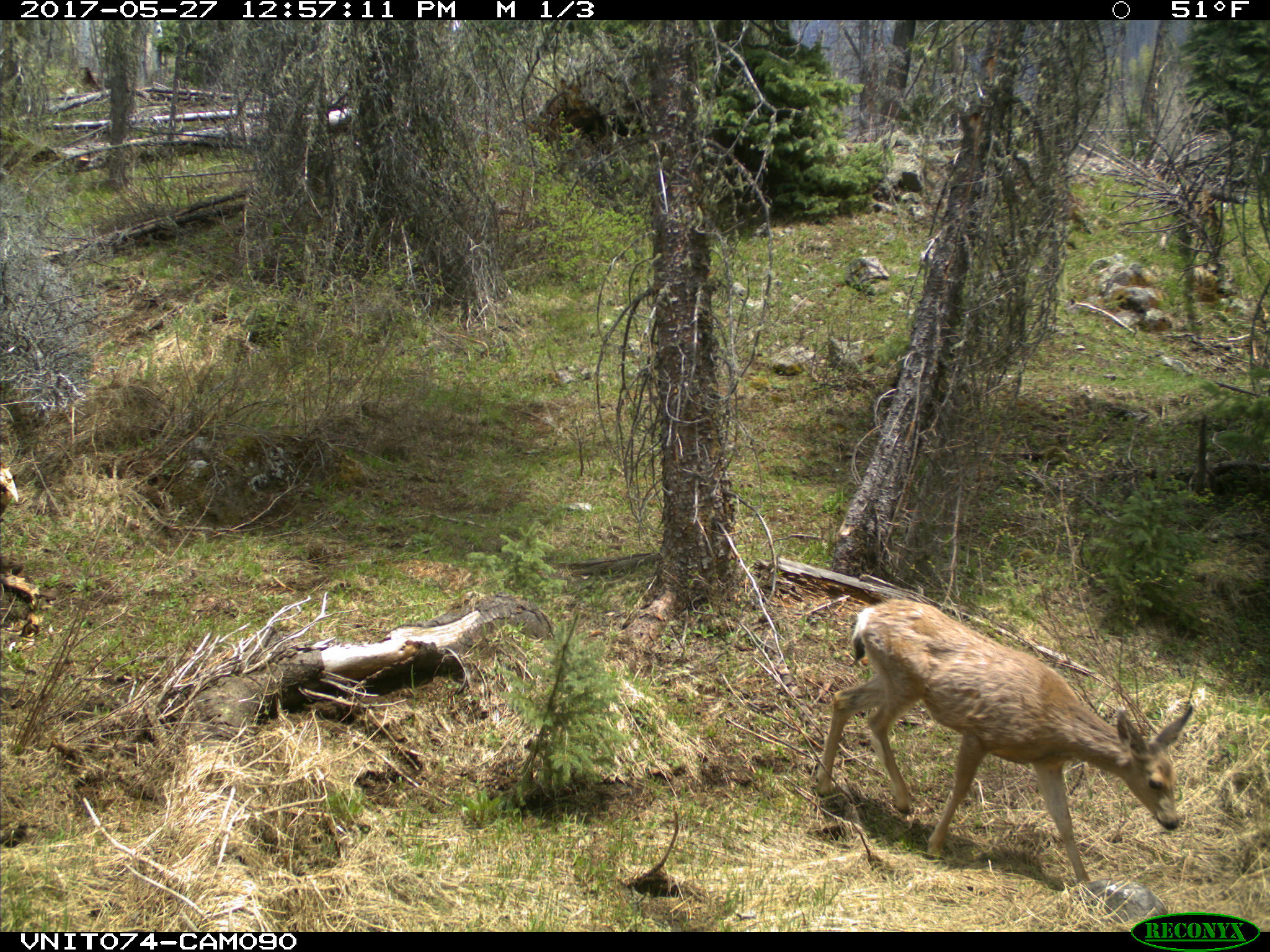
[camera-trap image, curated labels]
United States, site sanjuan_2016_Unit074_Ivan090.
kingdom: Animalia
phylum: Chordata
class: Mammalia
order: Artiodactyla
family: Cervidae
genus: Odocoileus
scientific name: Odocoileus hemionus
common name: mule deer